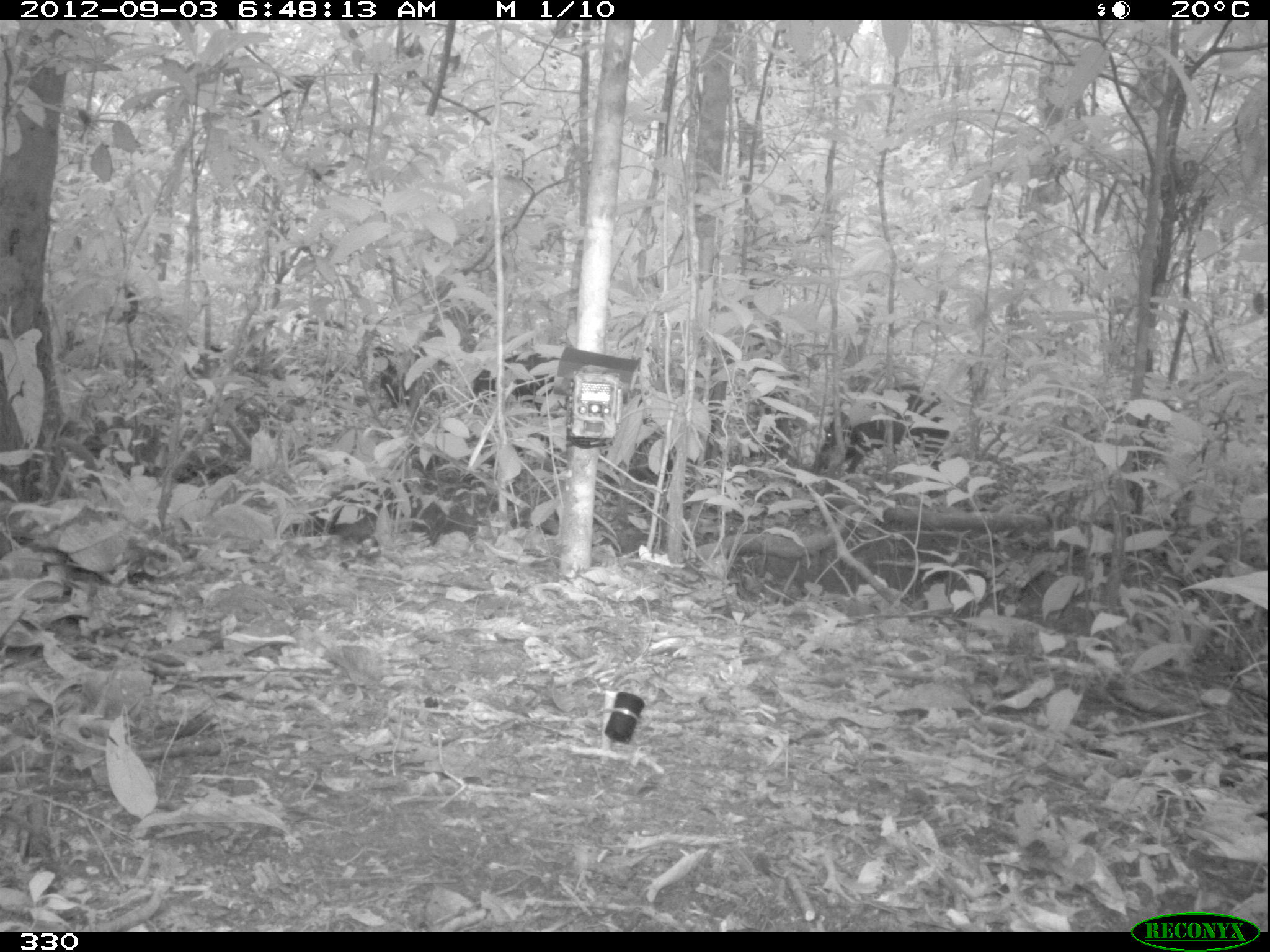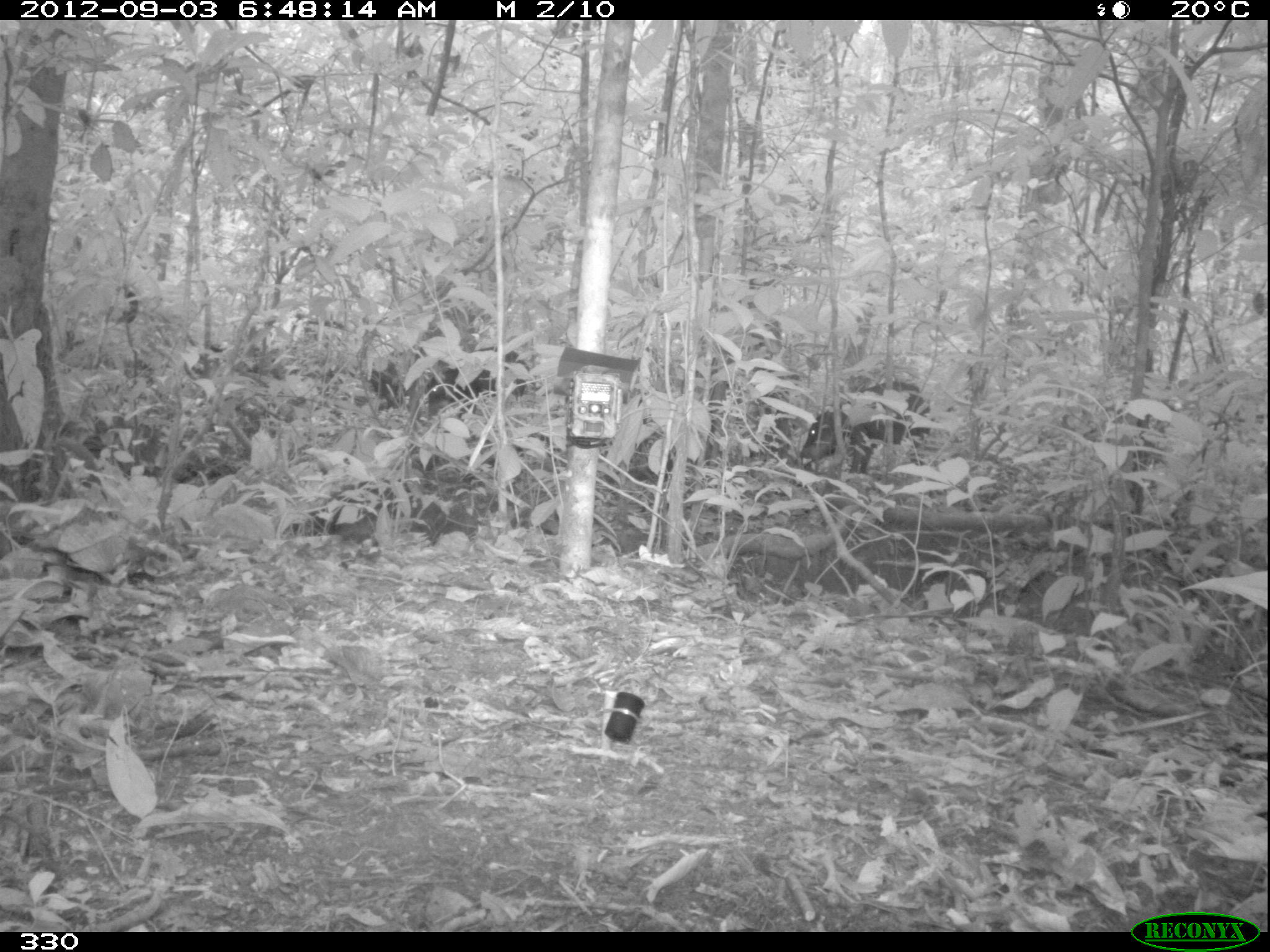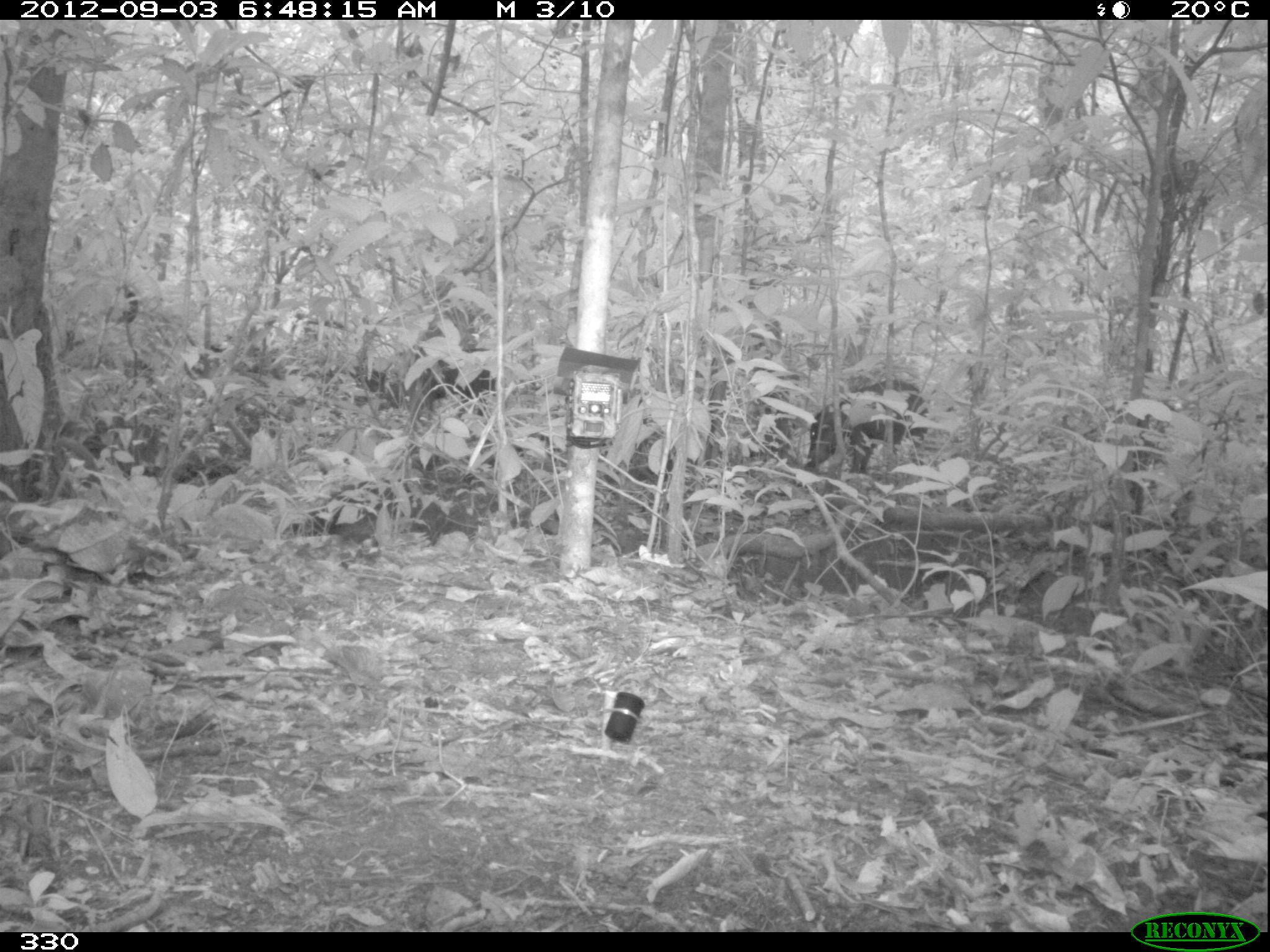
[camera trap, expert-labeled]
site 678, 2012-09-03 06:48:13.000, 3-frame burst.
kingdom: Animalia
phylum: Chordata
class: Mammalia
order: Artiodactyla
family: Tayassuidae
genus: Tayassu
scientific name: Tayassu pecari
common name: white-lipped peccary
Tayassu pecari (white-lipped peccary).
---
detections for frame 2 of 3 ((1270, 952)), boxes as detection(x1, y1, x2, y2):
tayassu pecari: detection(800, 380, 930, 471); detection(427, 346, 530, 418)